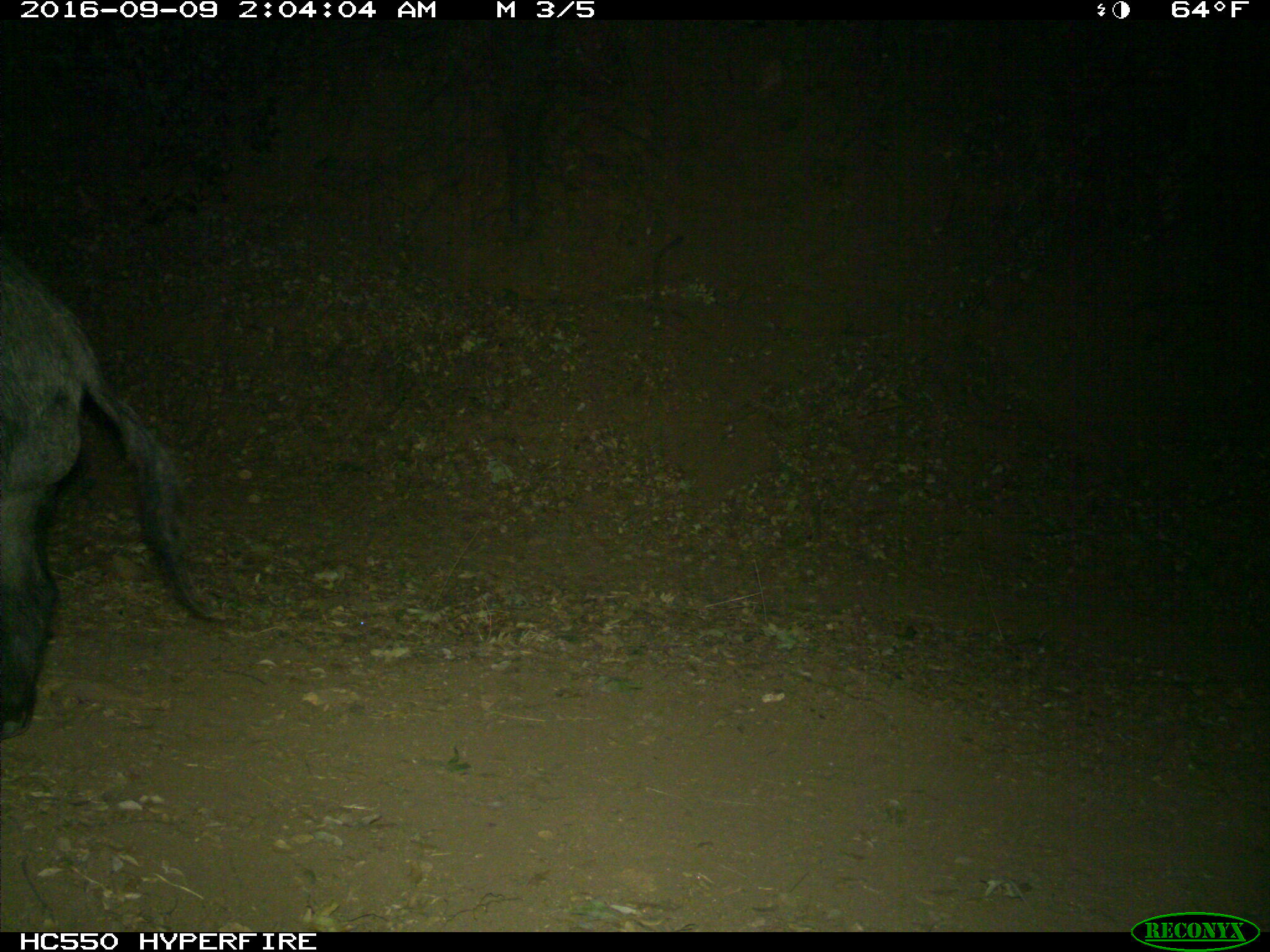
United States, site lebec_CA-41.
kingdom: Animalia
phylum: Chordata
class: Mammalia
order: Artiodactyla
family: Suidae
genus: Sus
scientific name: Sus scrofa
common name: wild boar